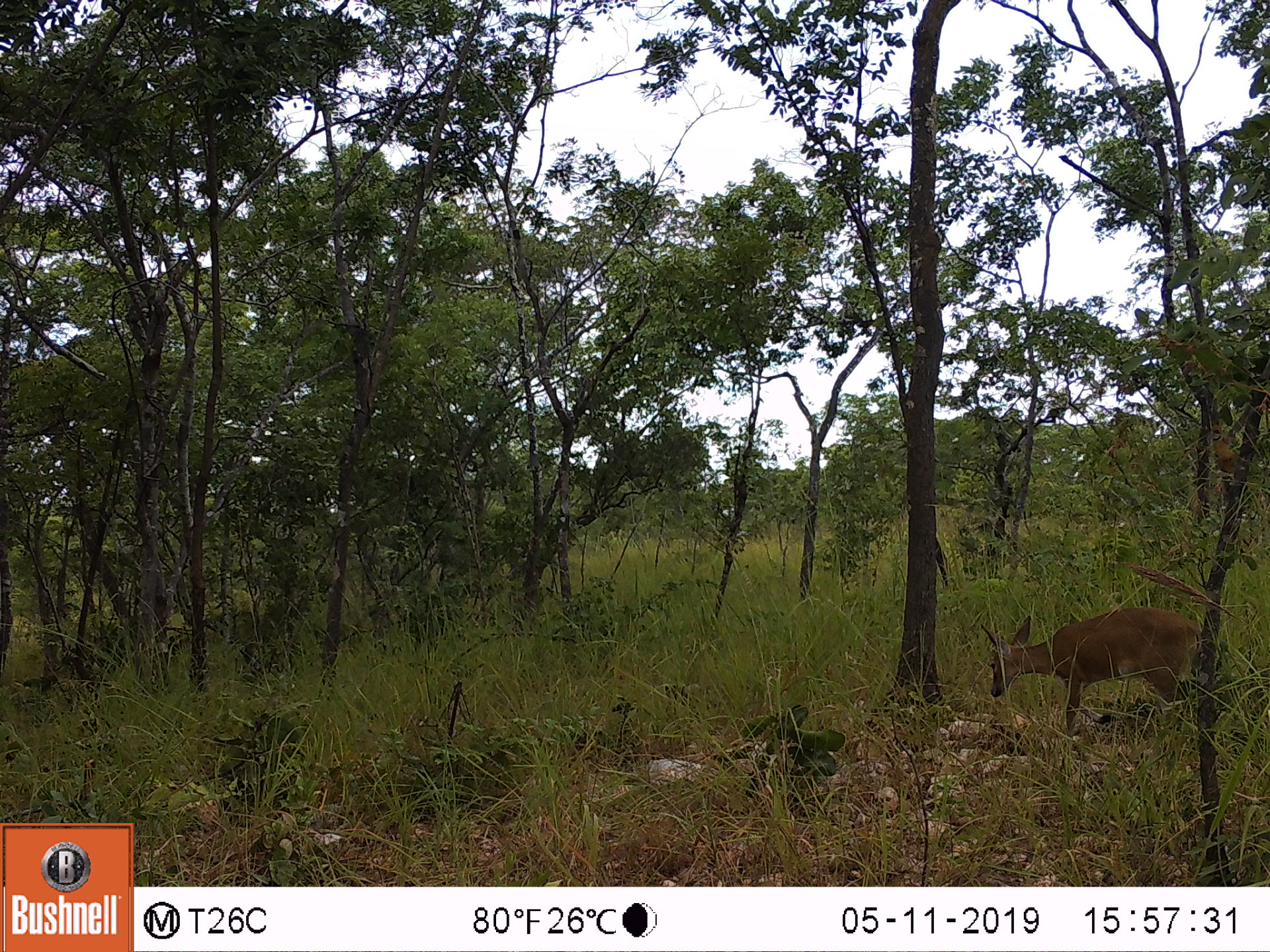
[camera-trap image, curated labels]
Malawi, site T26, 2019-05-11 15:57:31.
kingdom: Animalia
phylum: Chordata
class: Mammalia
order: Artiodactyla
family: Bovidae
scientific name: Antilopinae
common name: small antelope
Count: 1.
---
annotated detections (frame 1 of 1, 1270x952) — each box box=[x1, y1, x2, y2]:
small antelope: box=[967, 579, 1203, 783]